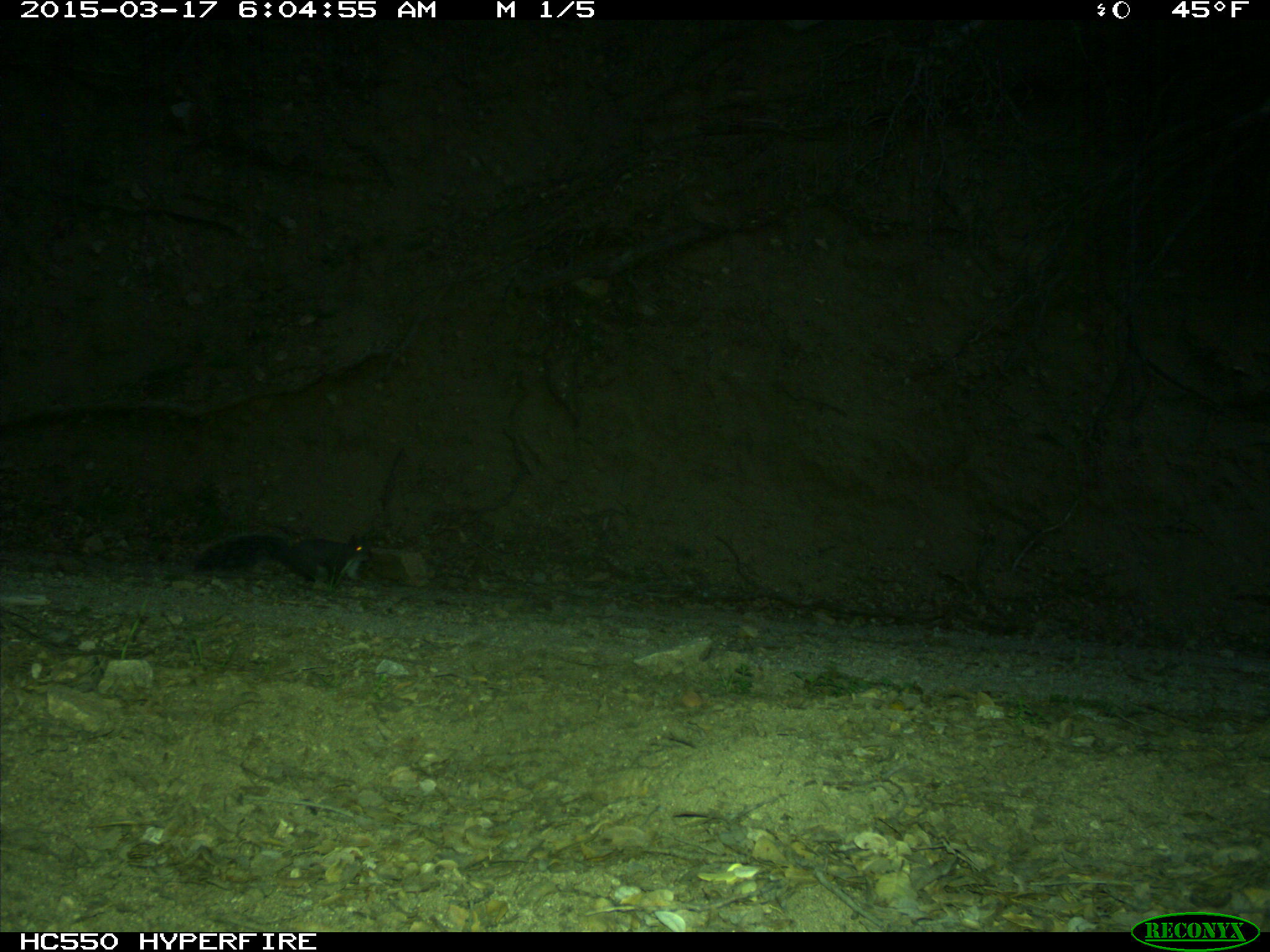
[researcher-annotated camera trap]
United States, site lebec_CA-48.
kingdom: Animalia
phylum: Chordata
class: Mammalia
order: Rodentia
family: Sciuridae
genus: Sciurus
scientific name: Sciurus carolinensis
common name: eastern gray squirrel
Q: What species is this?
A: Sciurus carolinensis (eastern gray squirrel).